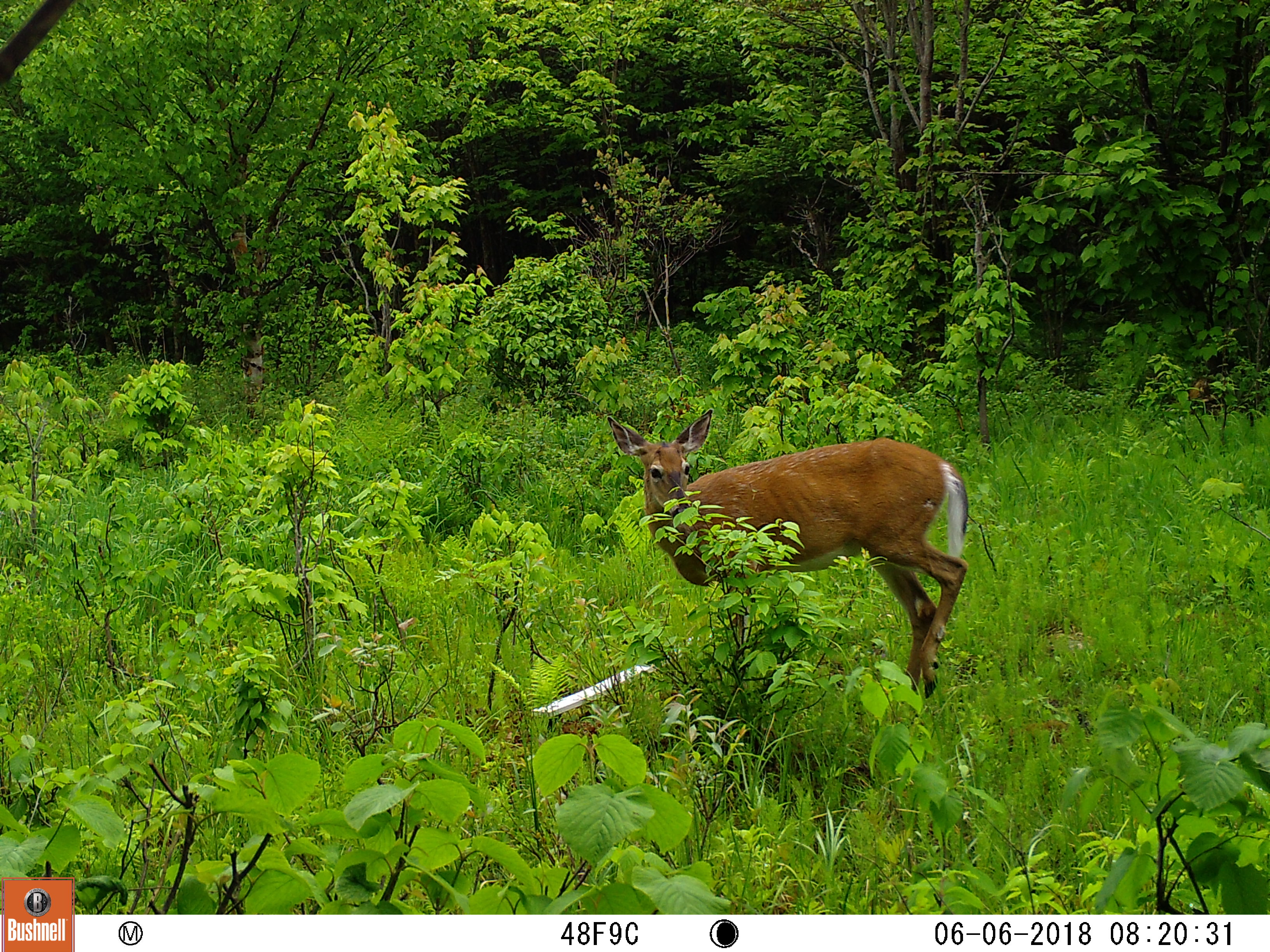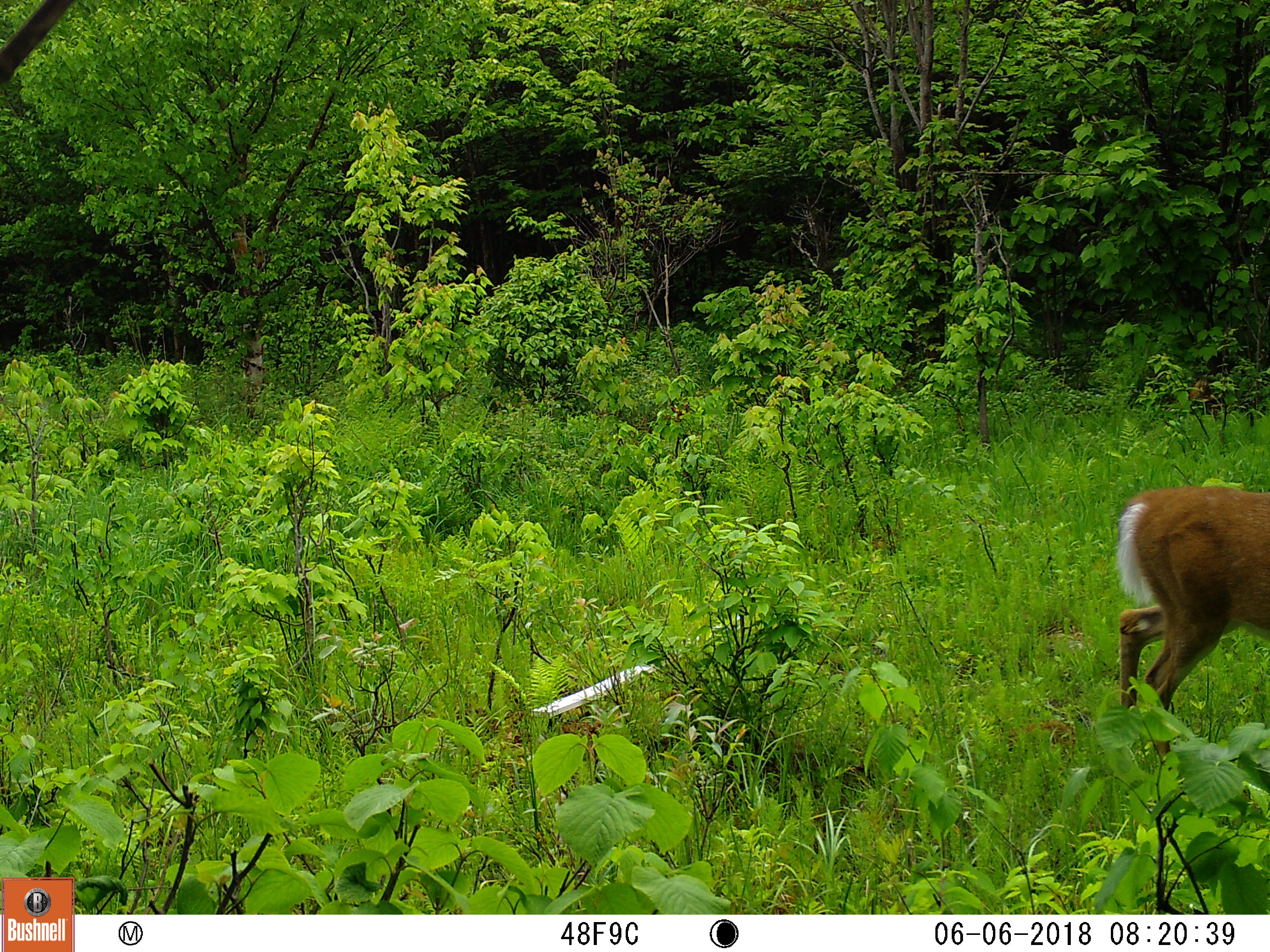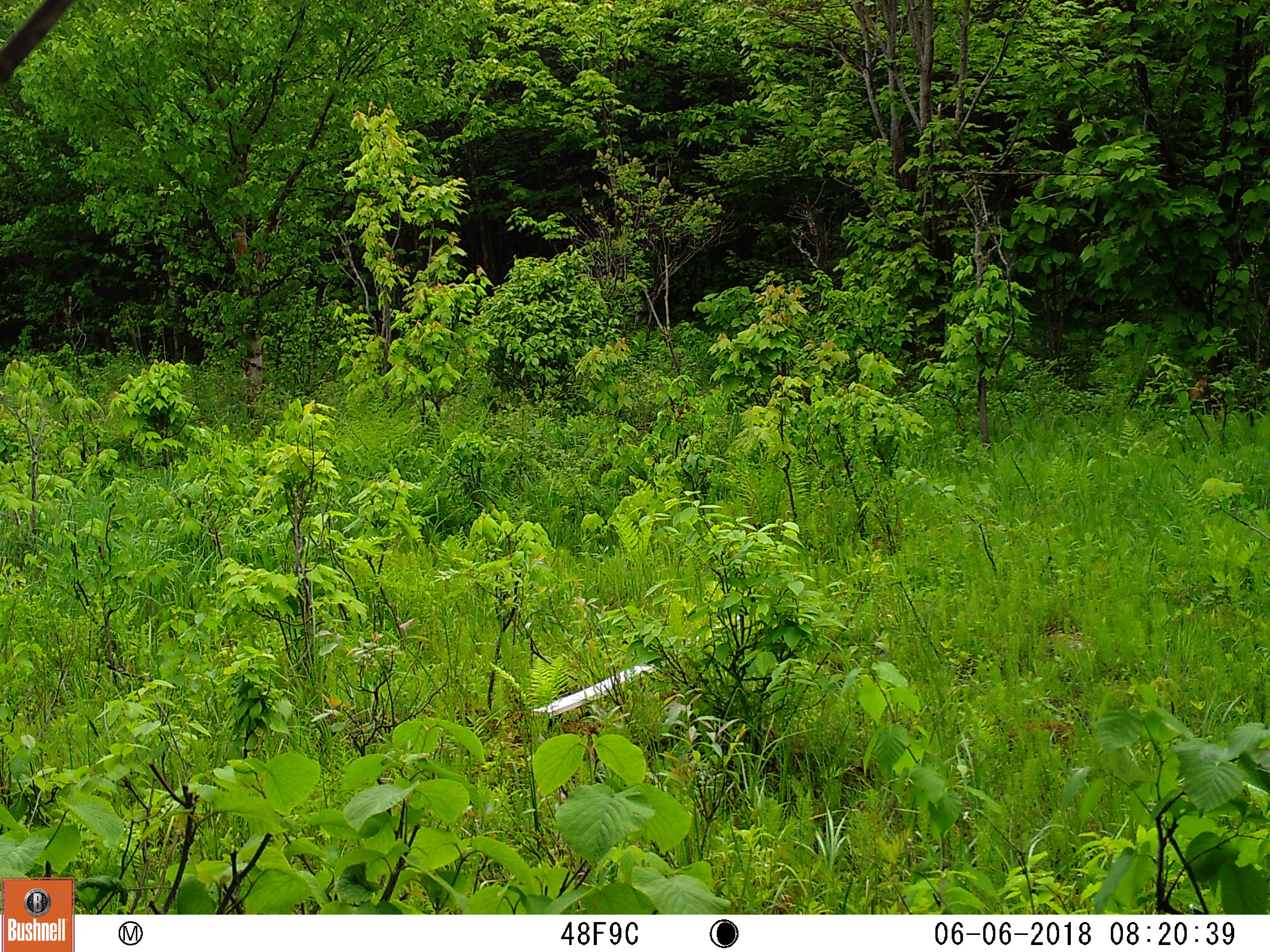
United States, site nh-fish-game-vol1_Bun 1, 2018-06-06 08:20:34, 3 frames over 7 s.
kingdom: Animalia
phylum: Chordata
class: Mammalia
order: Artiodactyla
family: Cervidae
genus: Odocoileus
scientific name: Odocoileus virginianus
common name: white-tailed deer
White-tailed deer (Odocoileus virginianus).